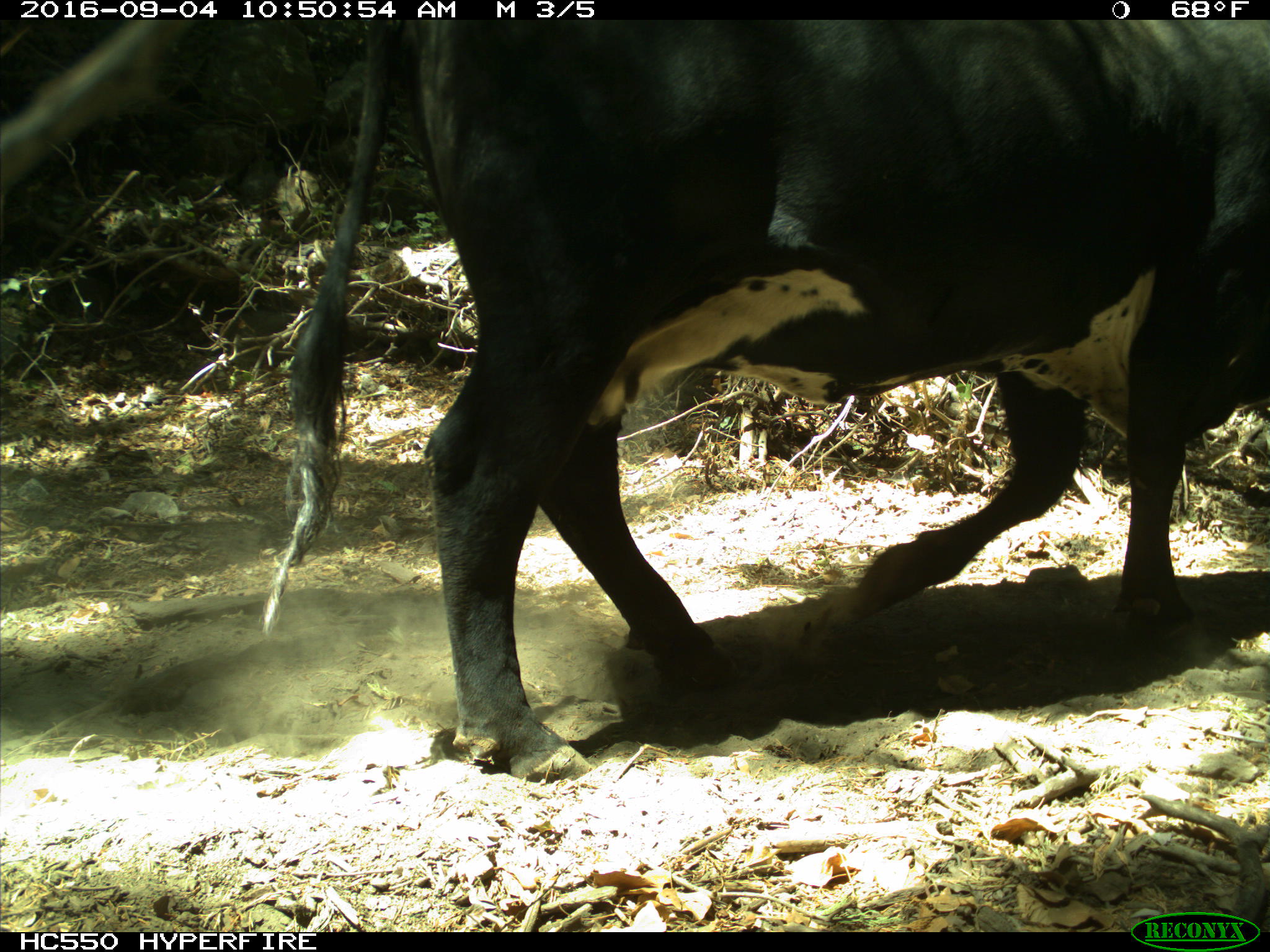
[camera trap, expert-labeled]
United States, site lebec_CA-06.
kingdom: Animalia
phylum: Chordata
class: Mammalia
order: Artiodactyla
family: Bovidae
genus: Bos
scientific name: Bos taurus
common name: domestic cow